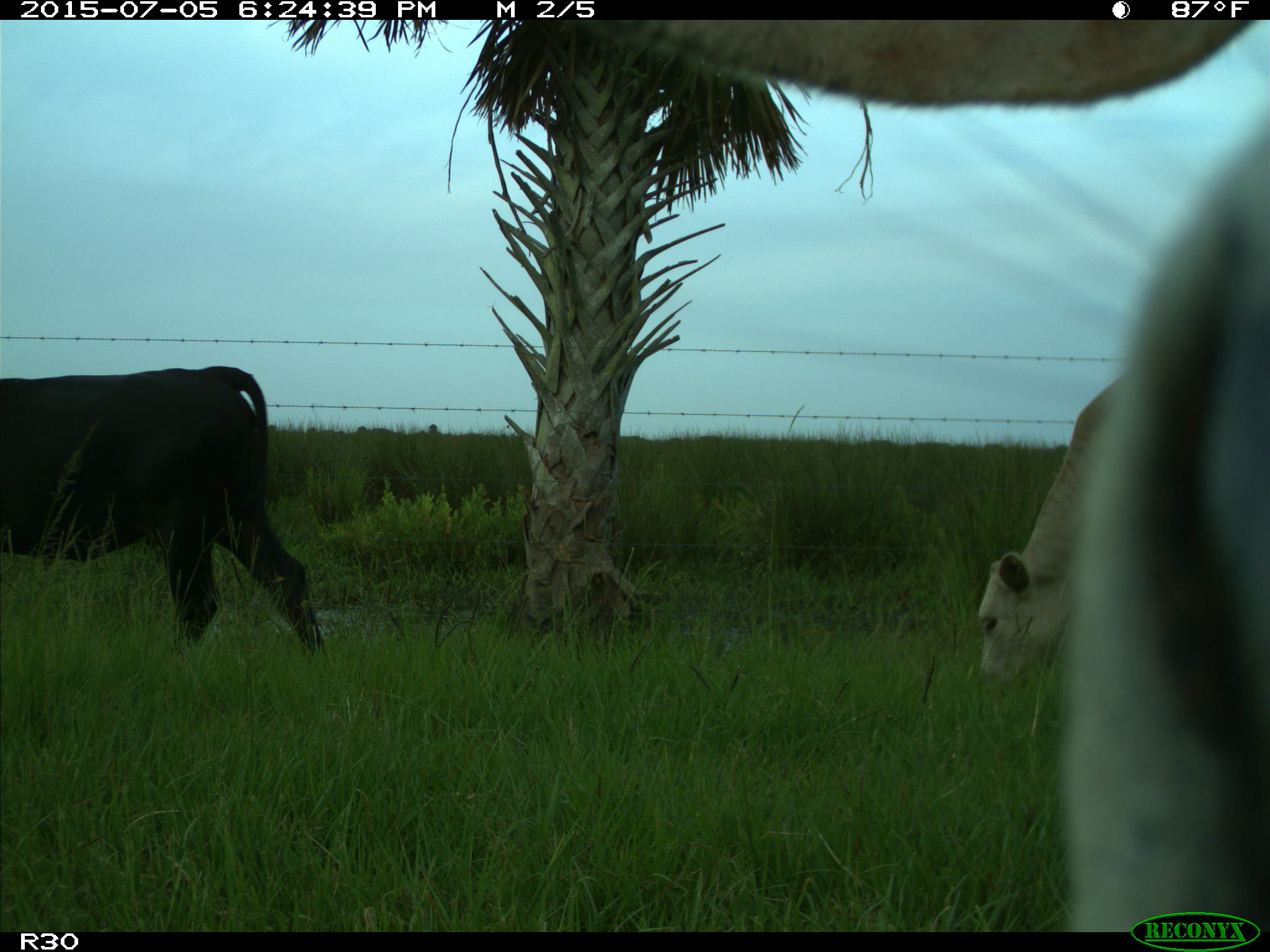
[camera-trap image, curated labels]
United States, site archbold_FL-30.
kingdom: Animalia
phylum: Chordata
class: Mammalia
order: Artiodactyla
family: Bovidae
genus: Bos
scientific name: Bos taurus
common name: domestic cow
Bos taurus (domestic cow).